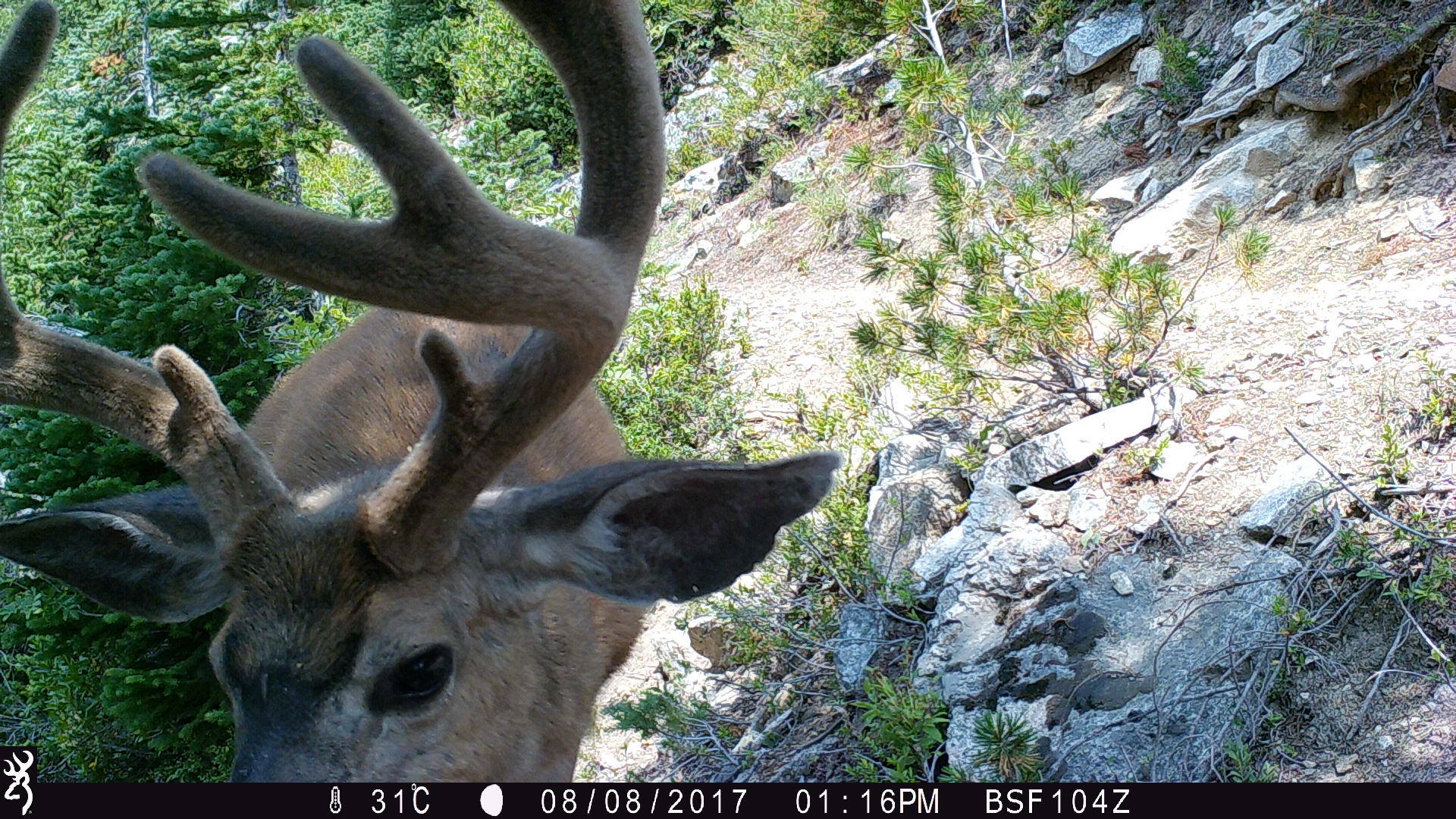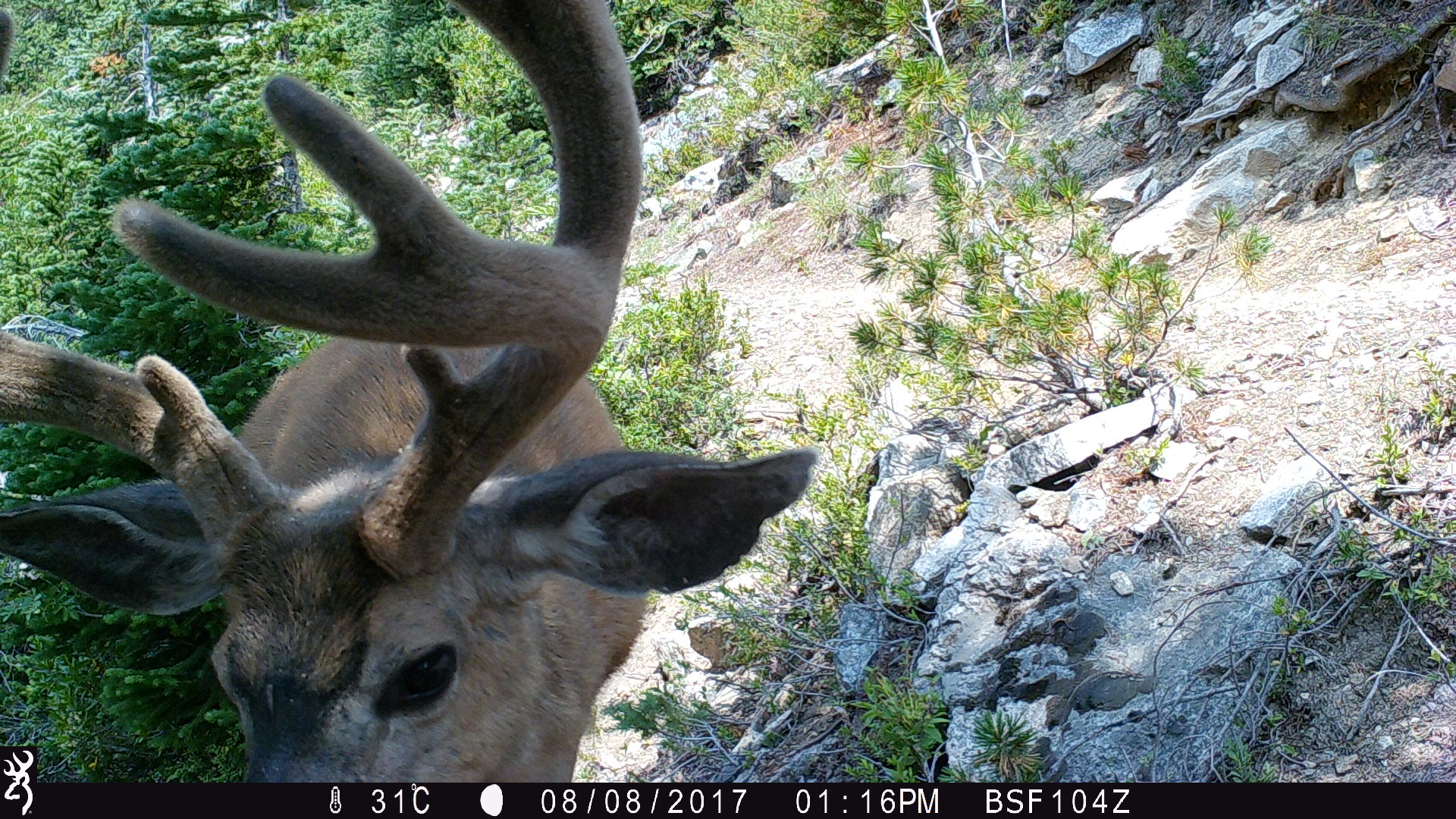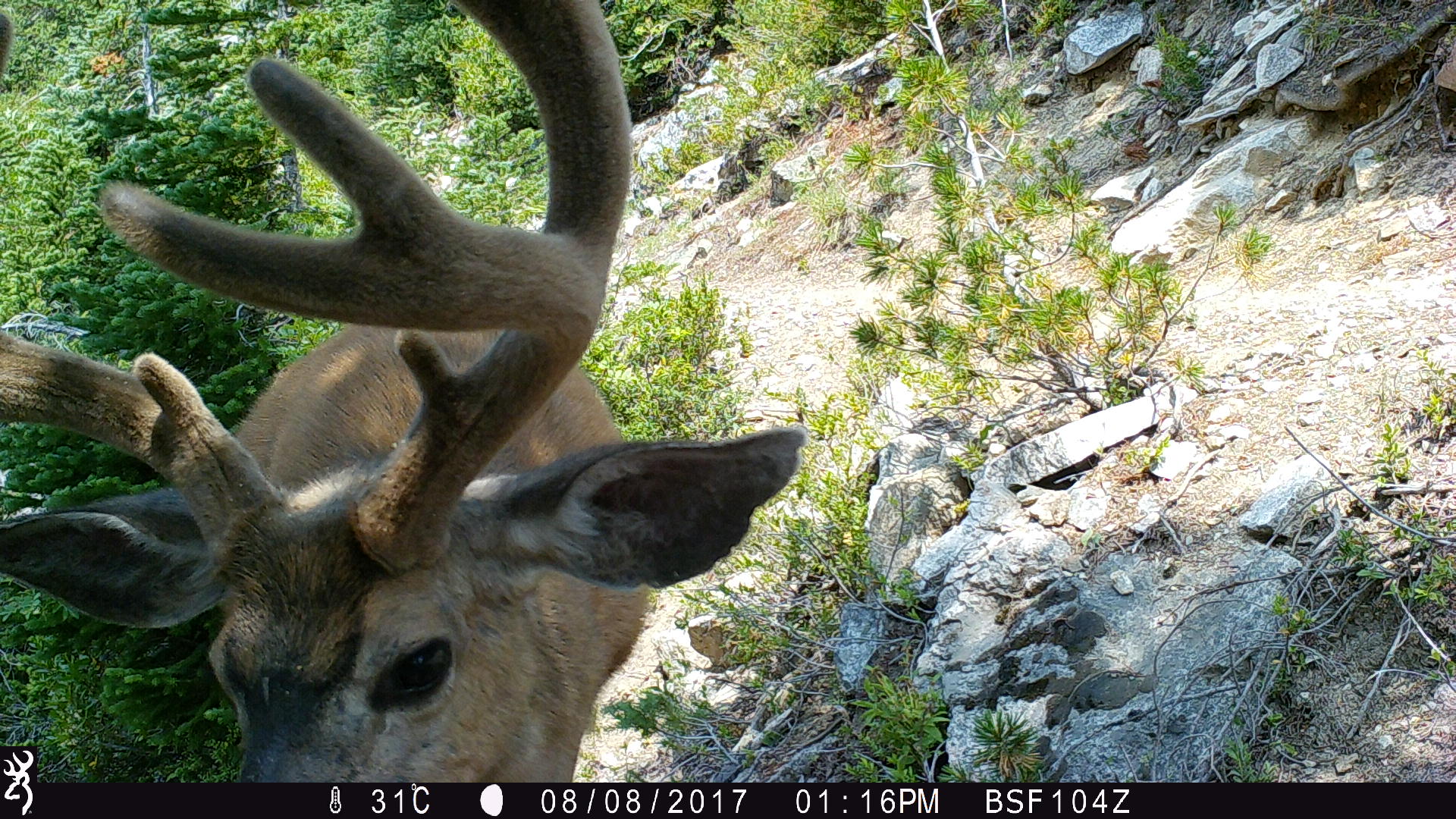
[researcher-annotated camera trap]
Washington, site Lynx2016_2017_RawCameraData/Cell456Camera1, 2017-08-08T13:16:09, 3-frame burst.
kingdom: Animalia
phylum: Chordata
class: Mammalia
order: Artiodactyla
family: Cervidae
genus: Odocoileus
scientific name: Odocoileus hemionus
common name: mule deer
Odocoileus hemionus (mule deer). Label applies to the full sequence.